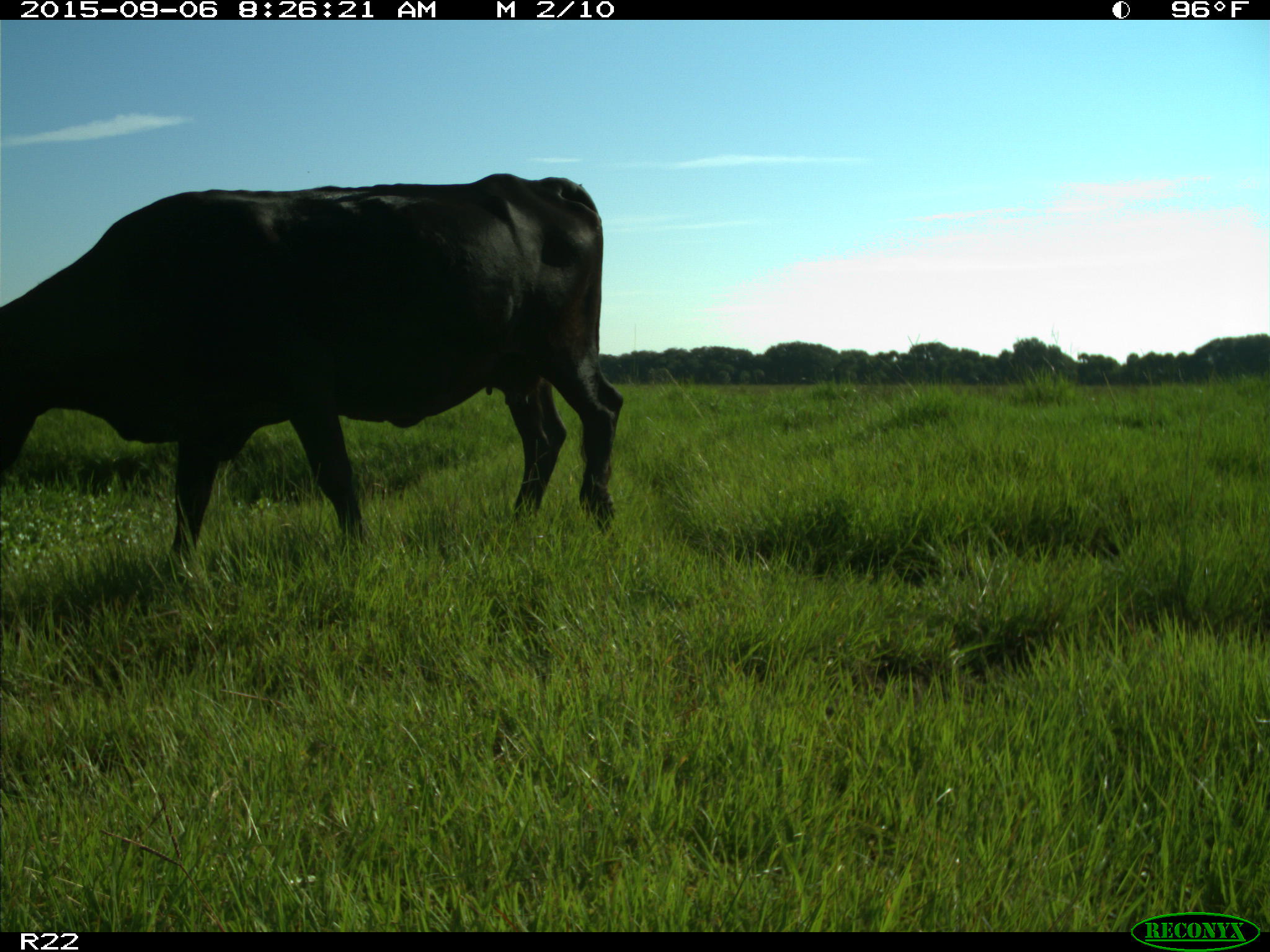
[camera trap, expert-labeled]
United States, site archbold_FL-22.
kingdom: Animalia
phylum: Chordata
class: Mammalia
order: Artiodactyla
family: Bovidae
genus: Bos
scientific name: Bos taurus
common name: domestic cow